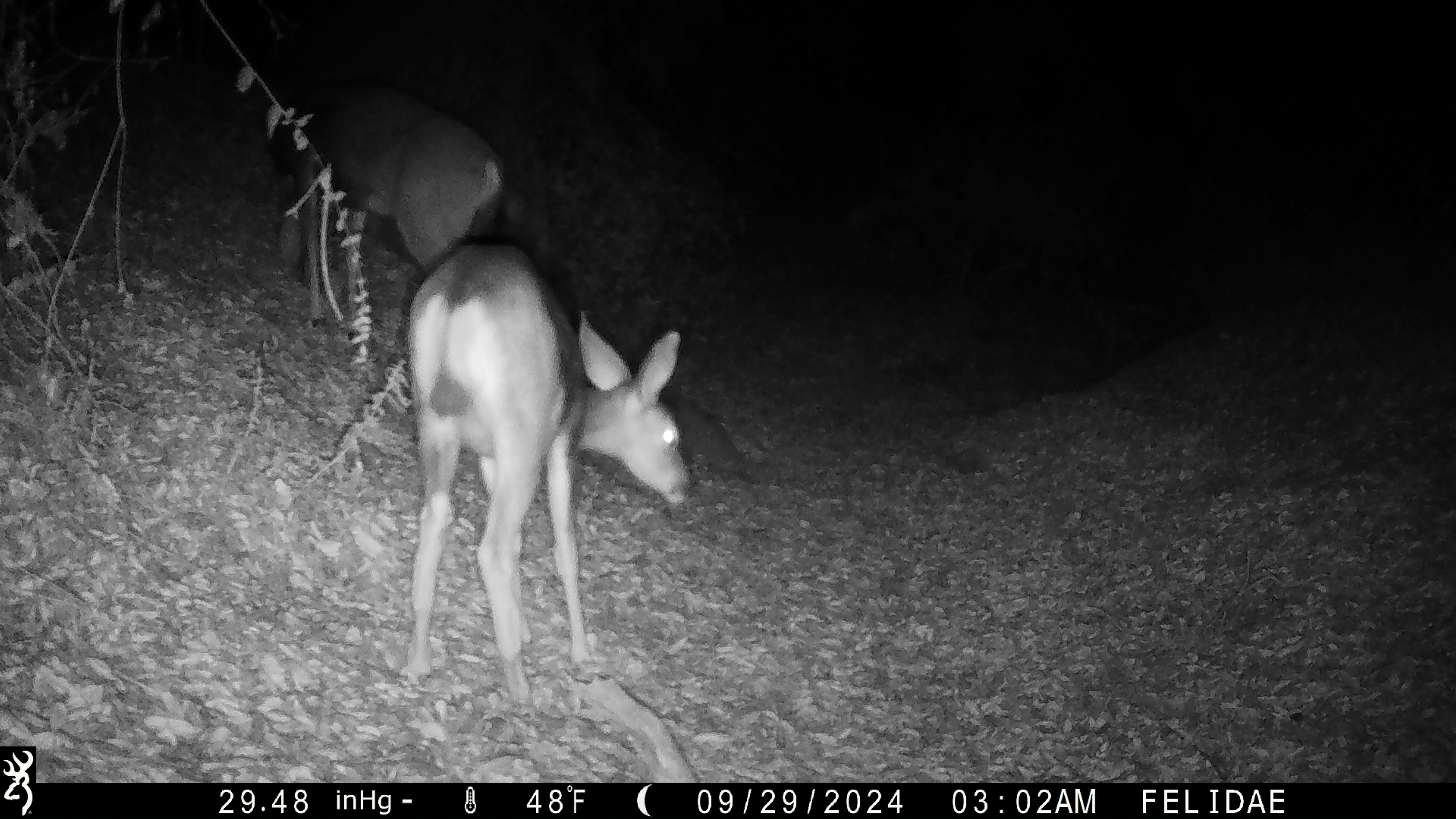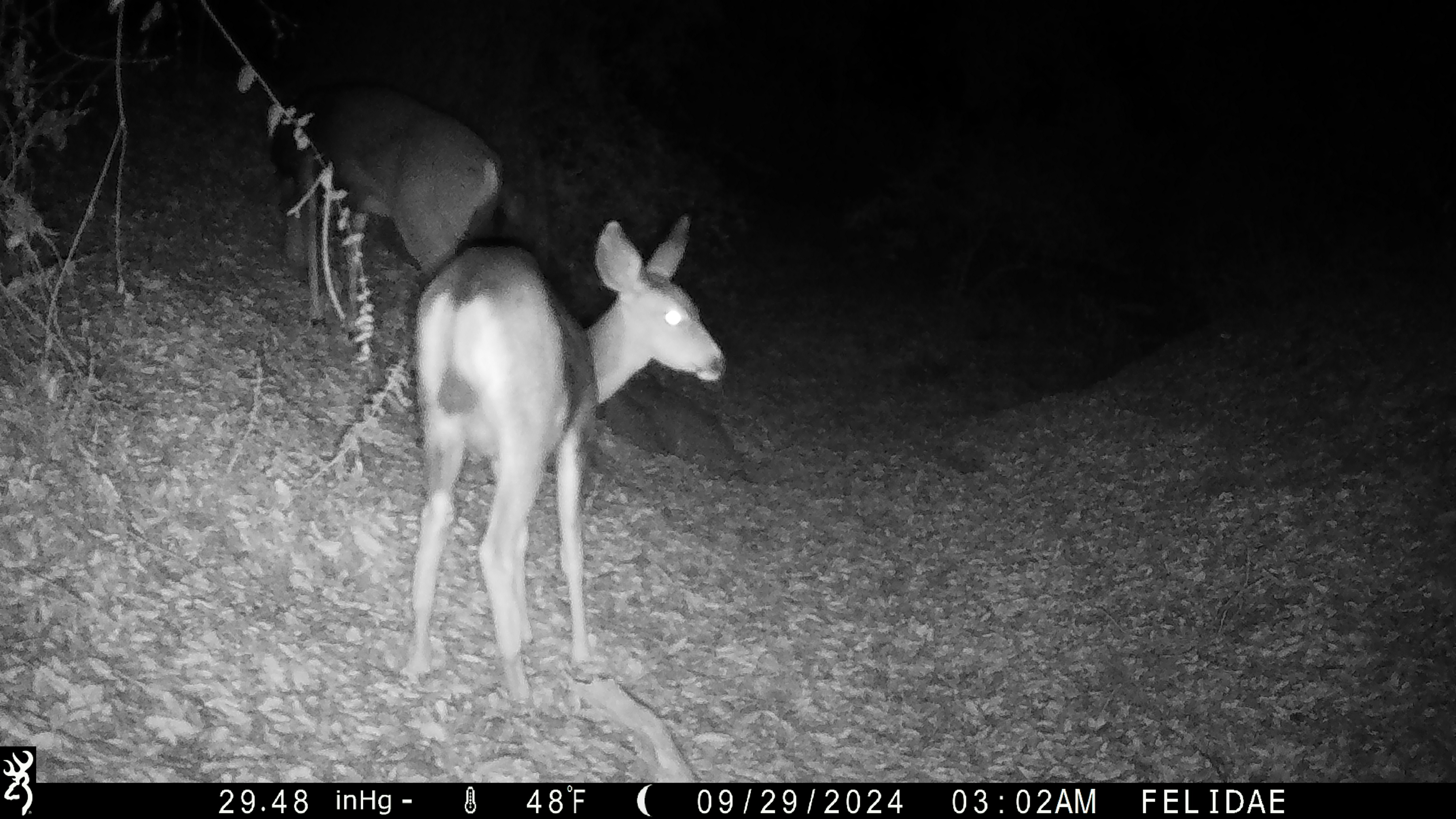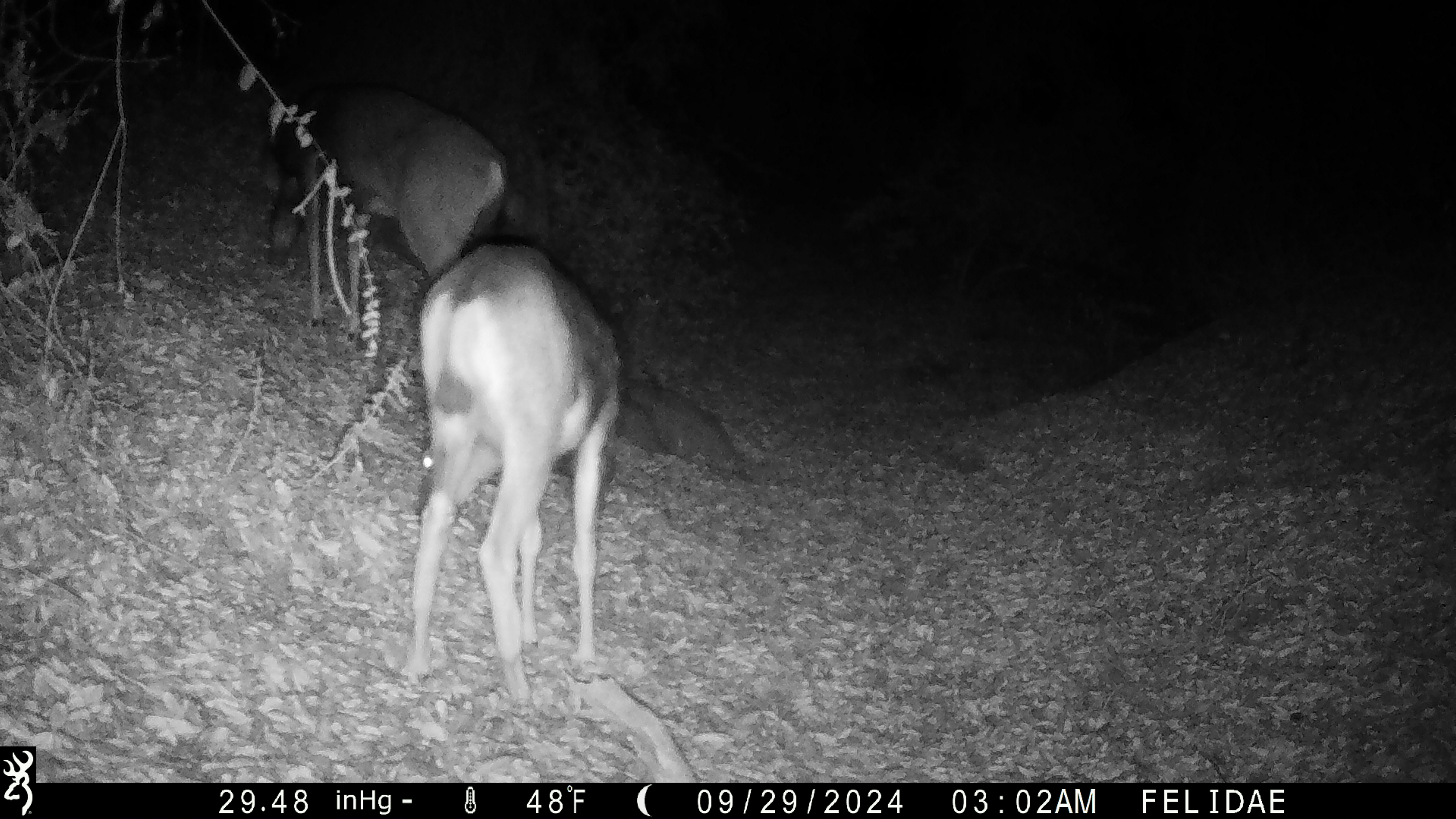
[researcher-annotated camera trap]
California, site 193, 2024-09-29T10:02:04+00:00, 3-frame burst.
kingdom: Animalia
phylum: Chordata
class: Mammalia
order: Artiodactyla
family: Cervidae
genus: Odocoileus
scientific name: Odocoileus hemionus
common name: mule deer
Mule deer (Odocoileus hemionus).